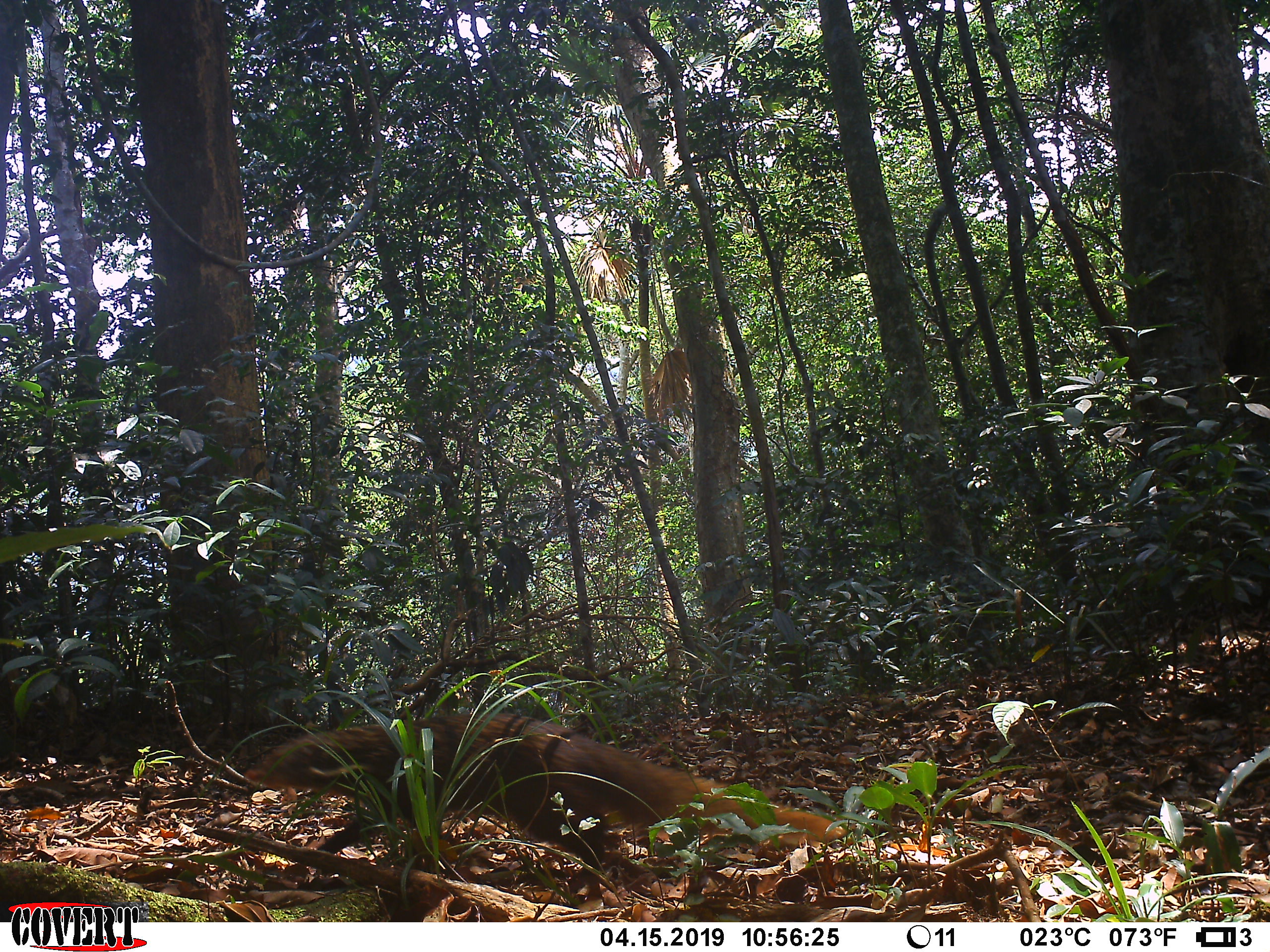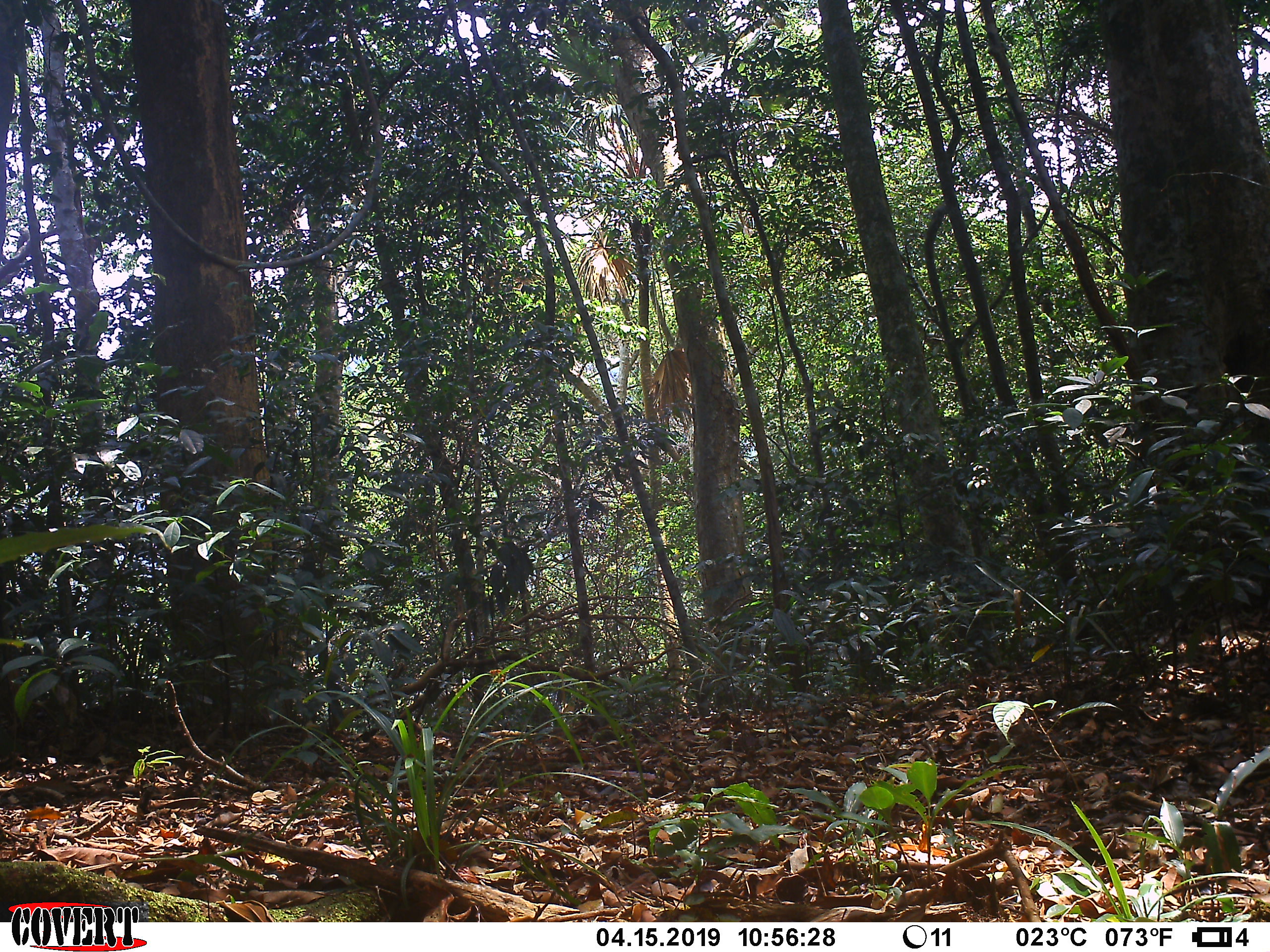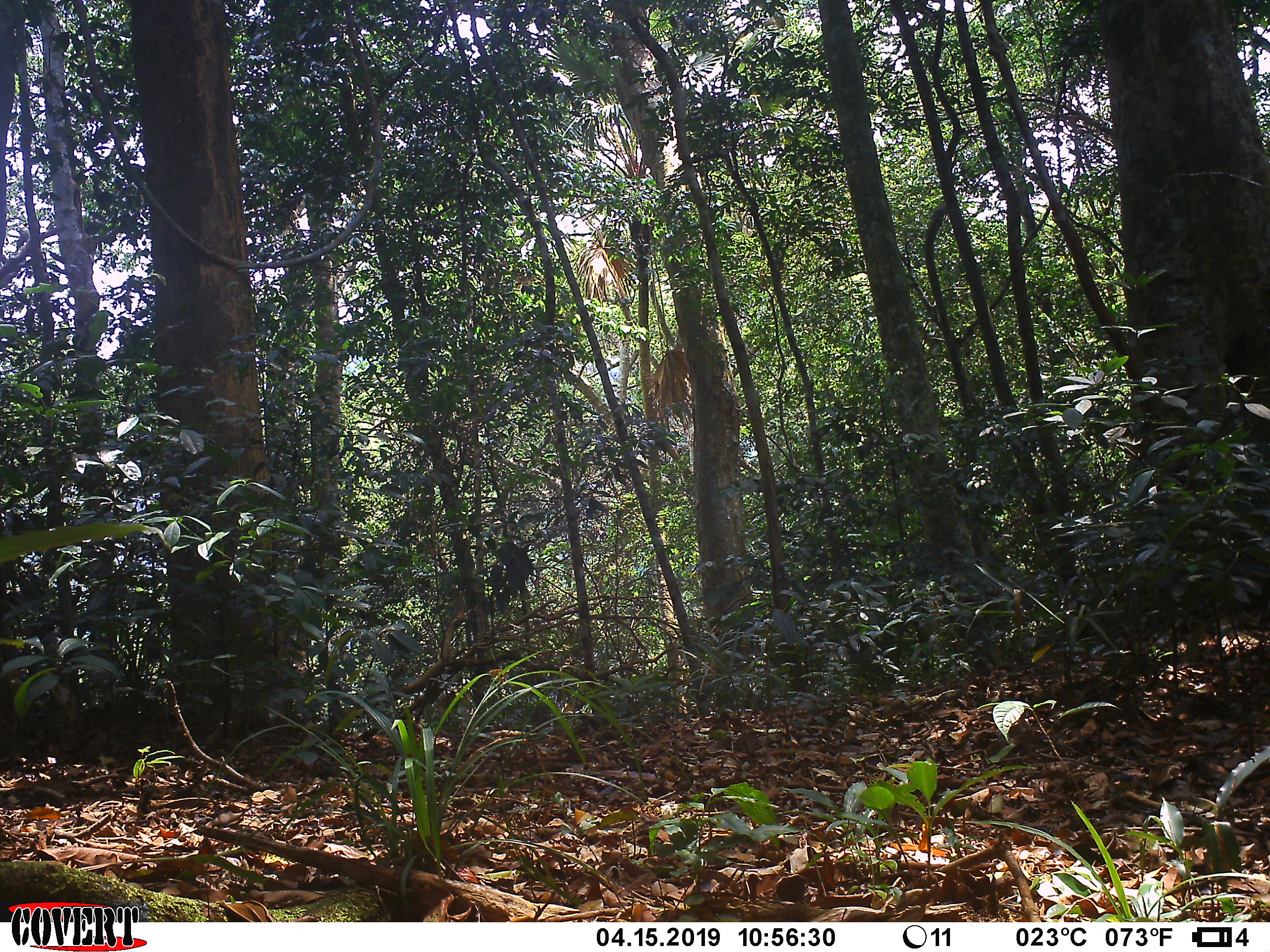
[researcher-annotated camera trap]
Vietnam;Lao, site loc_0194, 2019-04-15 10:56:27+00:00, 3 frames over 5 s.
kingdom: Animalia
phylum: Chordata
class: Mammalia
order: Carnivora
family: Herpestidae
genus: Urva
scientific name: Urva urva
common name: crab-eating mongoose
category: crab eating mongoose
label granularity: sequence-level